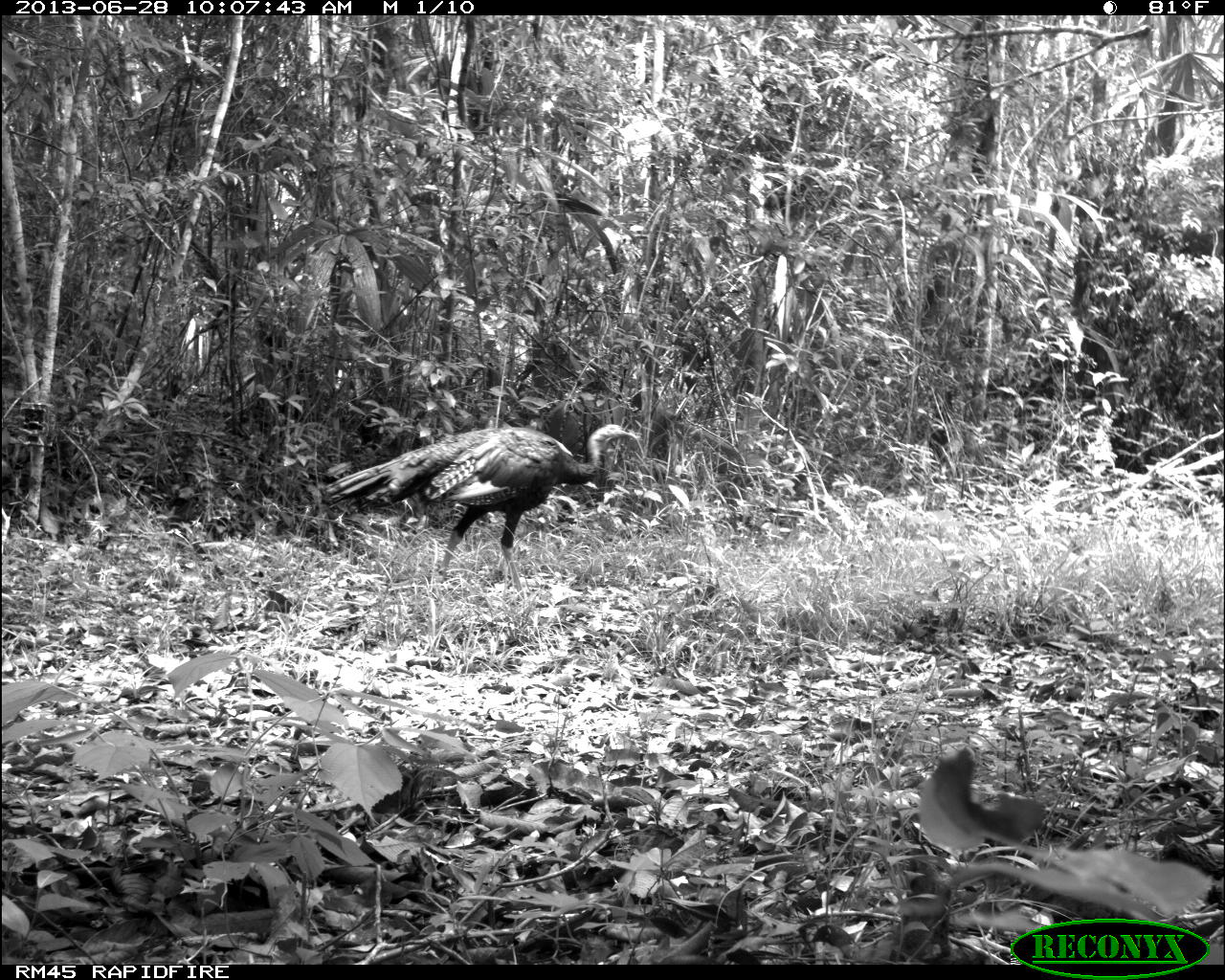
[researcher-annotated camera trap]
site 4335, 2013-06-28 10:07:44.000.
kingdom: Animalia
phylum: Chordata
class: Aves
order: Galliformes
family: Phasianidae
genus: Meleagris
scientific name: Meleagris ocellata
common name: ocellated turkey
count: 2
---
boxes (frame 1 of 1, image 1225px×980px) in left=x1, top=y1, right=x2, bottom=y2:
meleagris ocellata: left=320, top=423, right=636, bottom=596